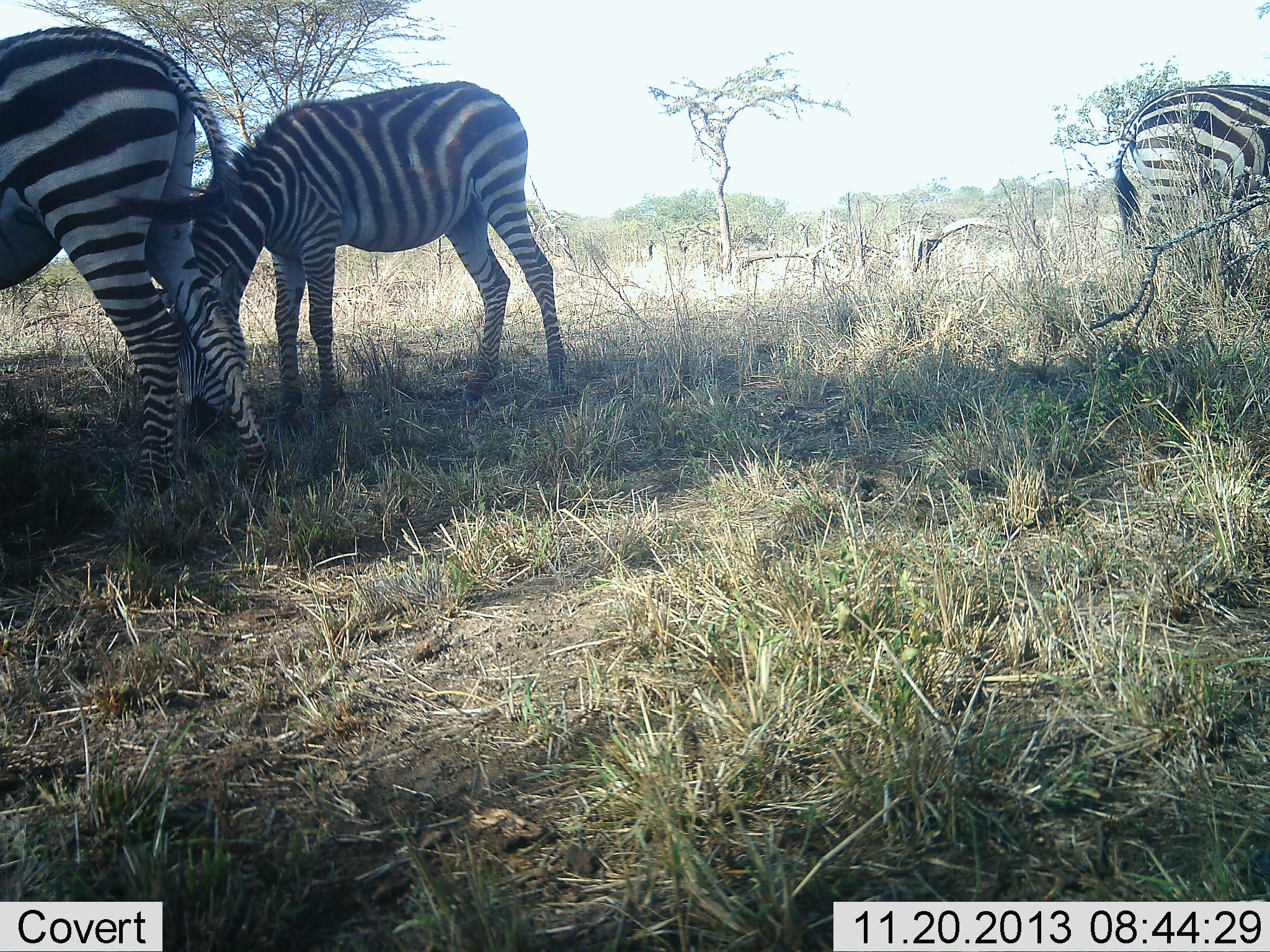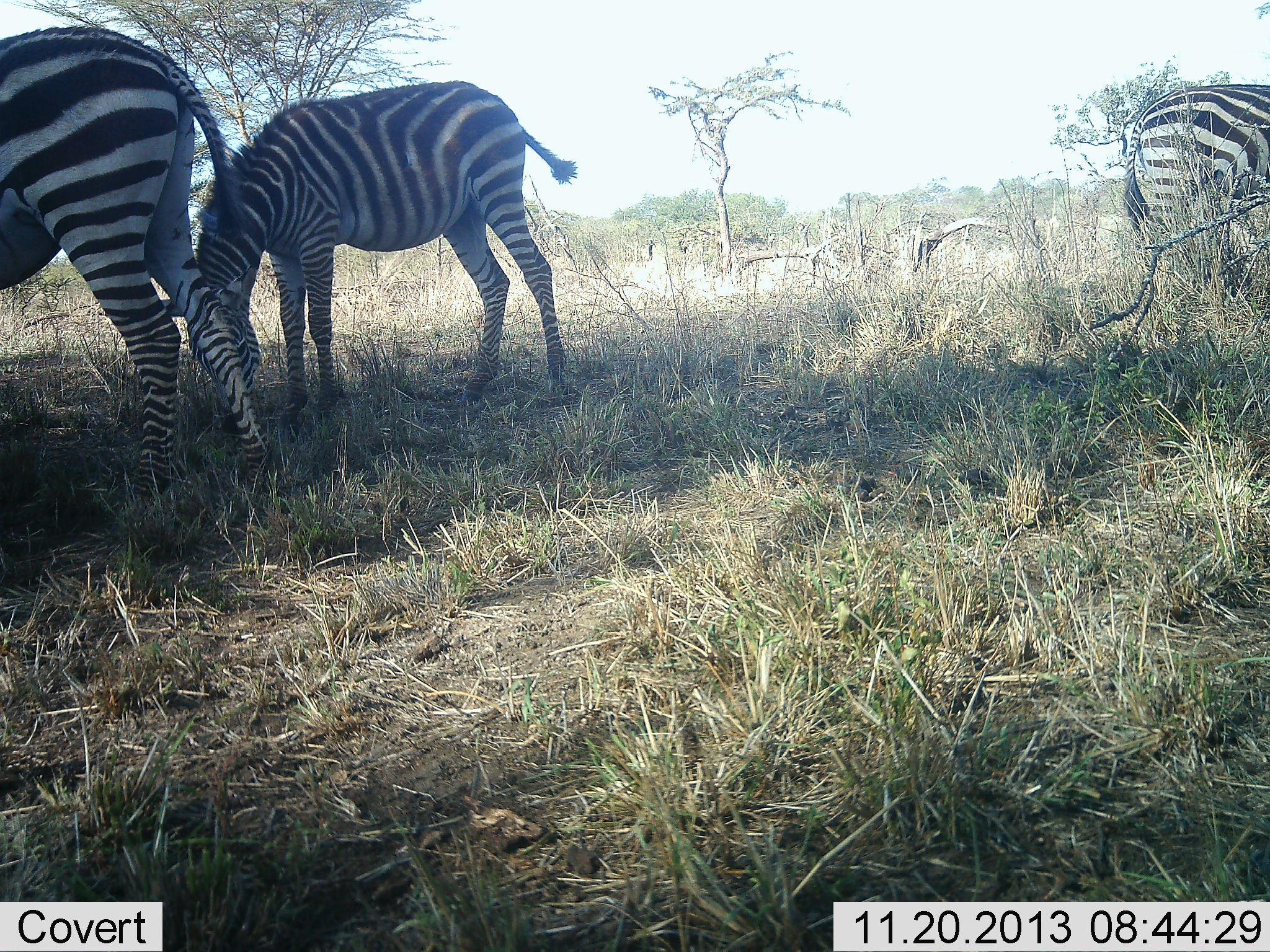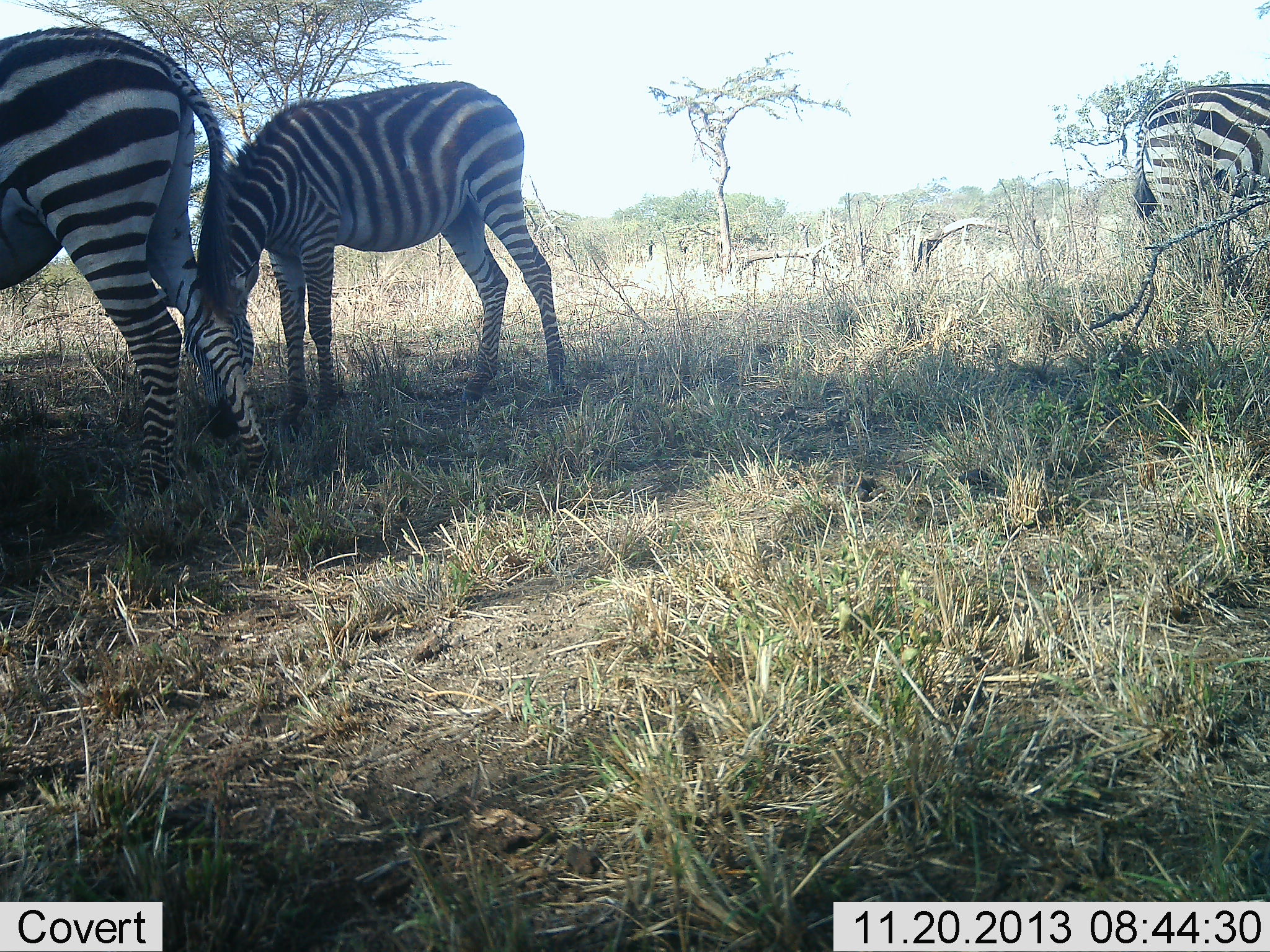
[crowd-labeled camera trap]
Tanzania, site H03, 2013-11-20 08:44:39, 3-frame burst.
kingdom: Animalia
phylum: Chordata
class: Mammalia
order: Perissodactyla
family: Equidae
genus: Equus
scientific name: Equus quagga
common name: plains zebra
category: zebra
Zebra (plains zebra) (Equus quagga), count 3. Behavior (volunteer vote fractions): standing 20%, resting 0%, moving 10%, interacting 0%. Young present (vote fraction): 10%. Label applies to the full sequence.